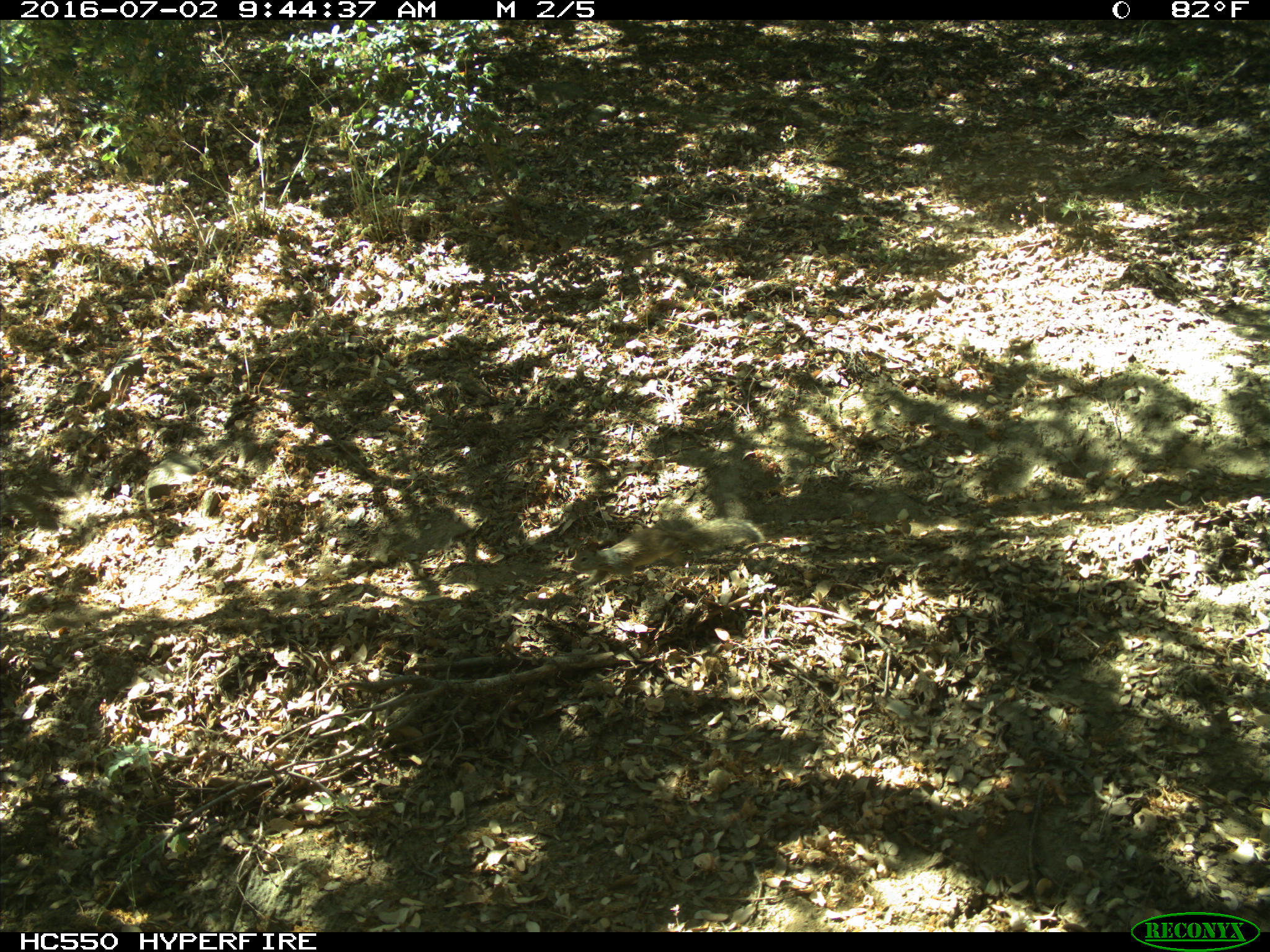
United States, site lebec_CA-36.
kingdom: Animalia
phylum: Chordata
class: Mammalia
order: Rodentia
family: Sciuridae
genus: Otospermophilus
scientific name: Otospermophilus beecheyi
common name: california ground squirrel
Otospermophilus beecheyi (california ground squirrel).